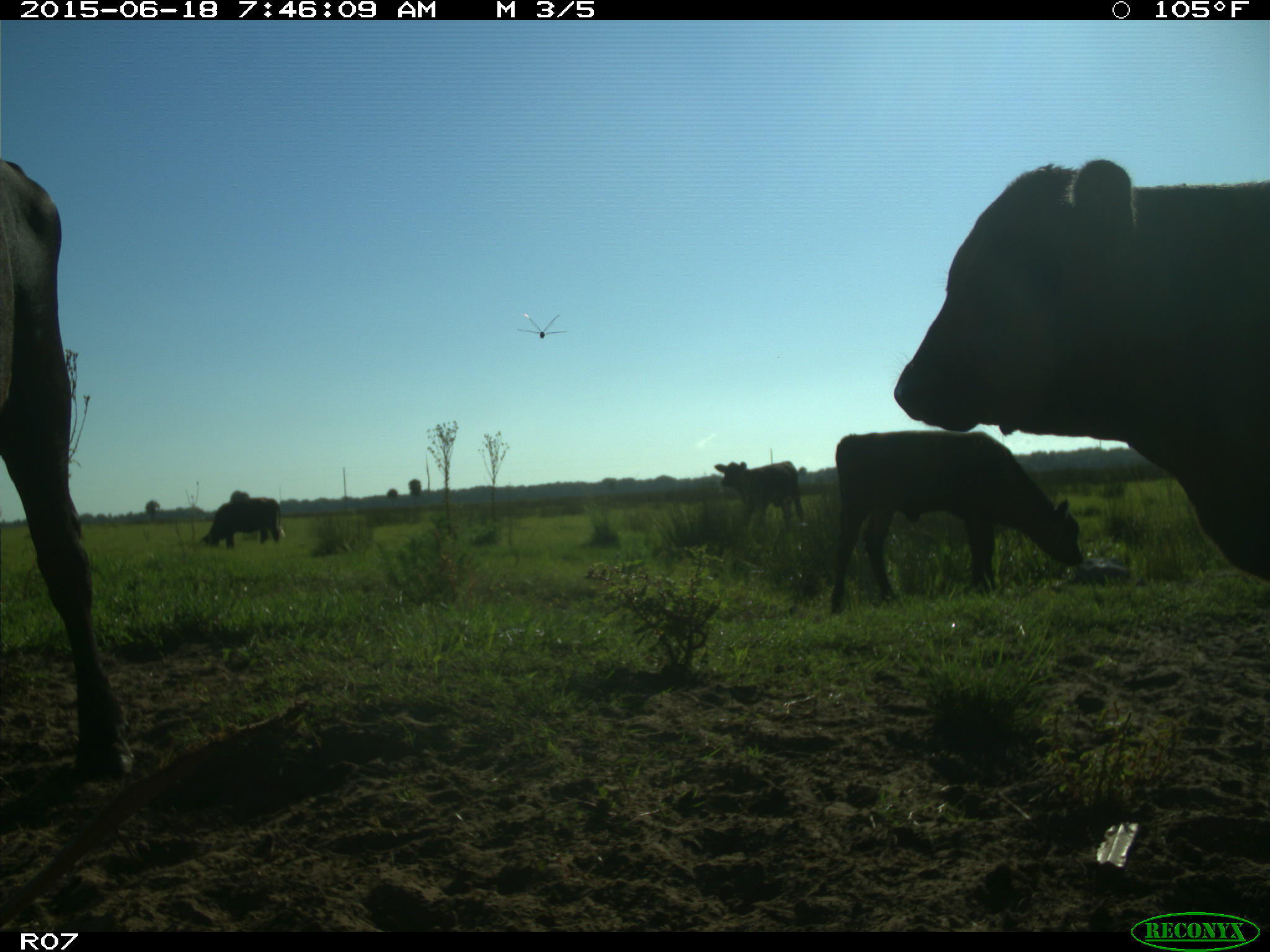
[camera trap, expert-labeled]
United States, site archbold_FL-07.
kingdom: Animalia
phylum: Chordata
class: Mammalia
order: Artiodactyla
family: Bovidae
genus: Bos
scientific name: Bos taurus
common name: domestic cow